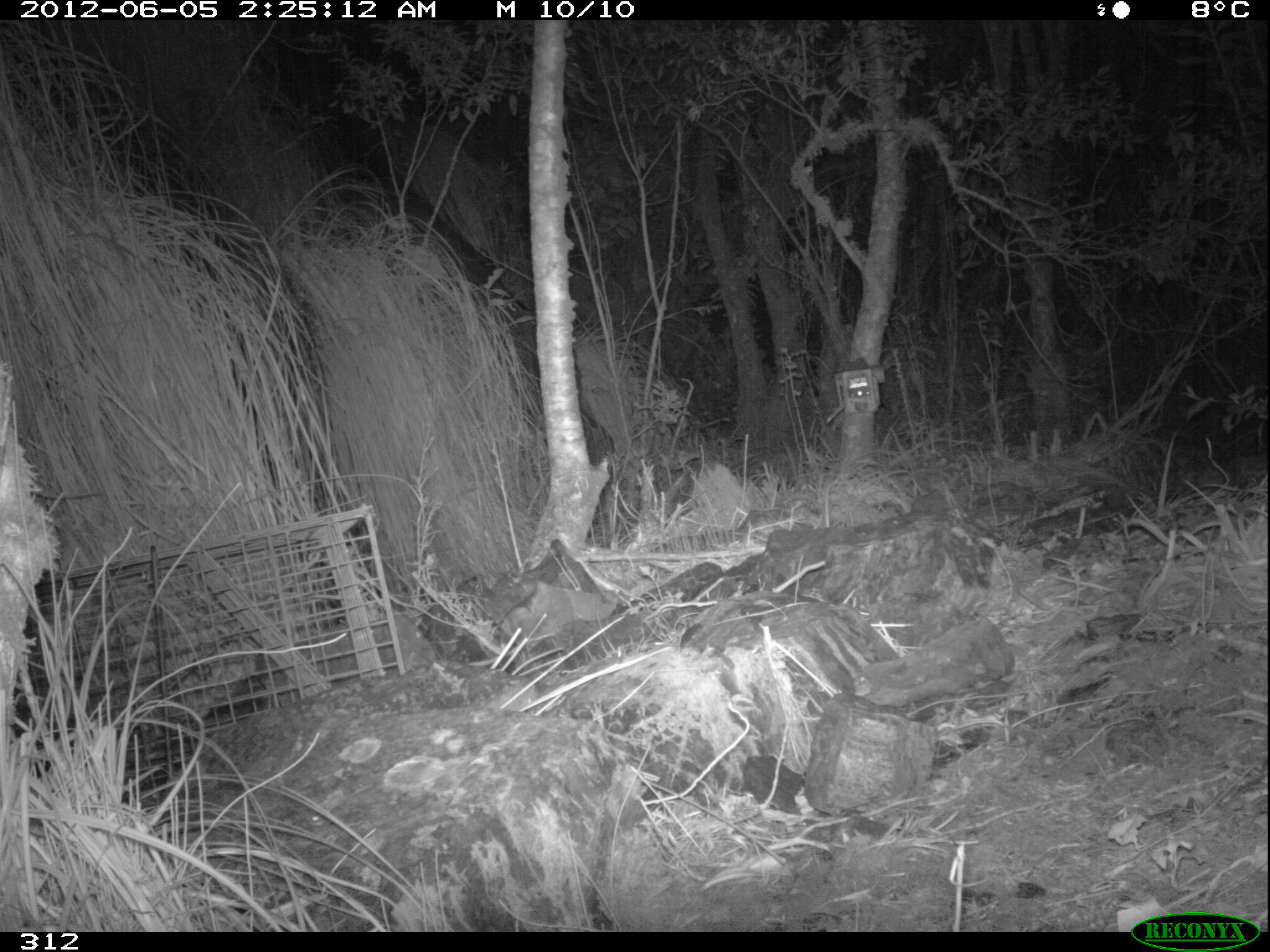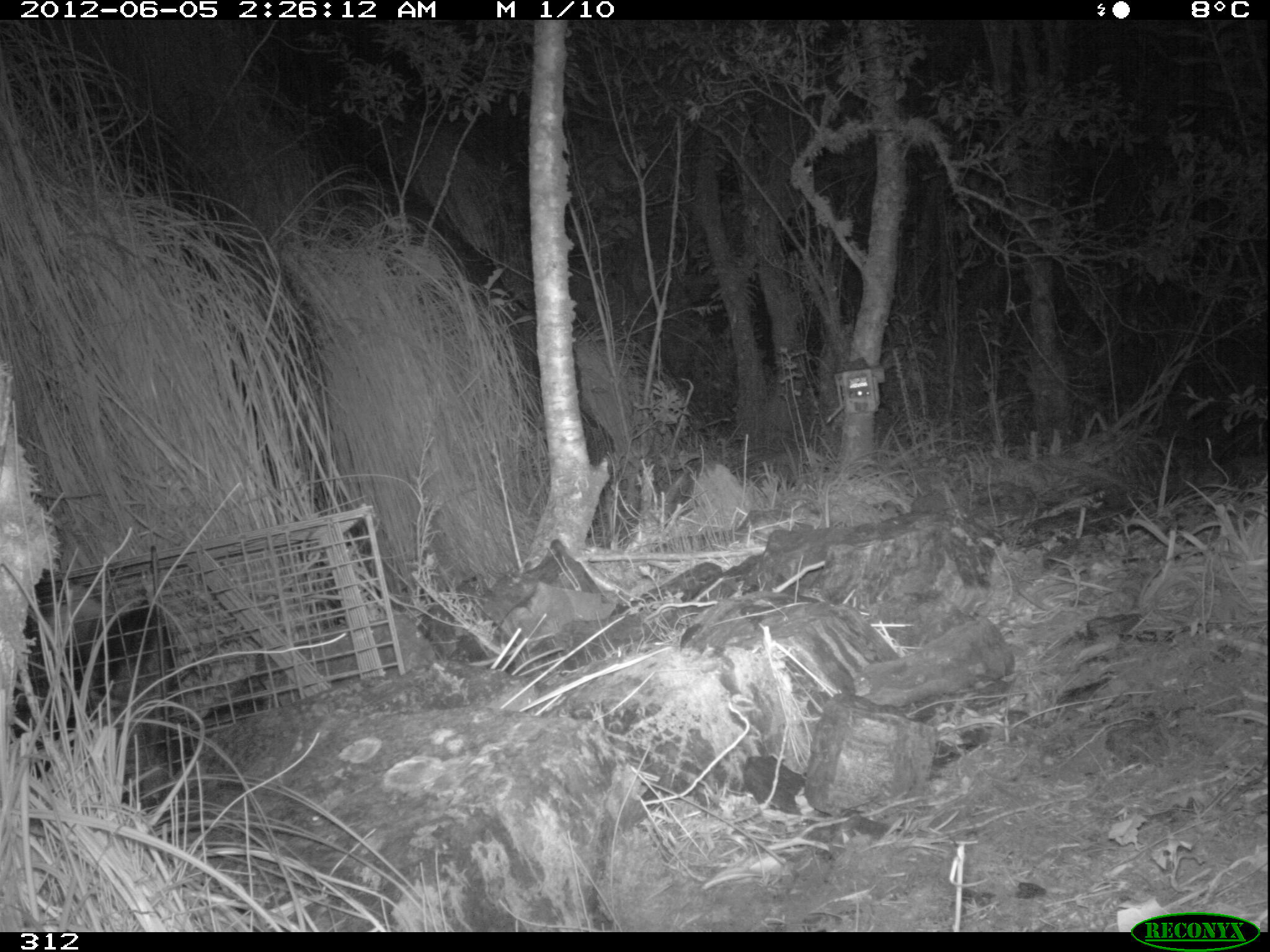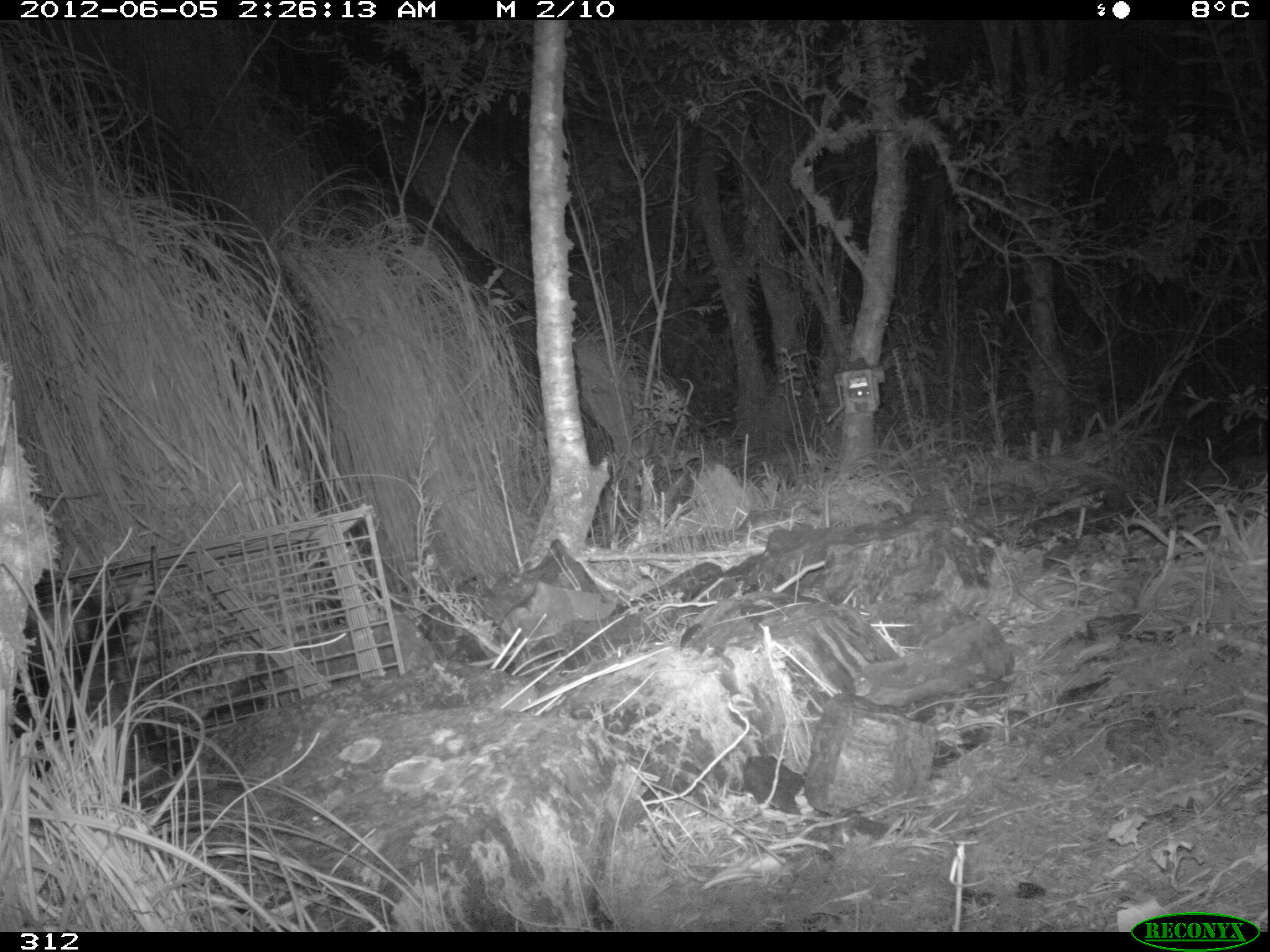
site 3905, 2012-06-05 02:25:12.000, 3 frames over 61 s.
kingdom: Animalia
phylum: Chordata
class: Mammalia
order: Didelphimorphia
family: Didelphidae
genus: Didelphis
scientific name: Didelphis pernigra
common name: andean white-eared opossum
Didelphis pernigra (andean white-eared opossum).